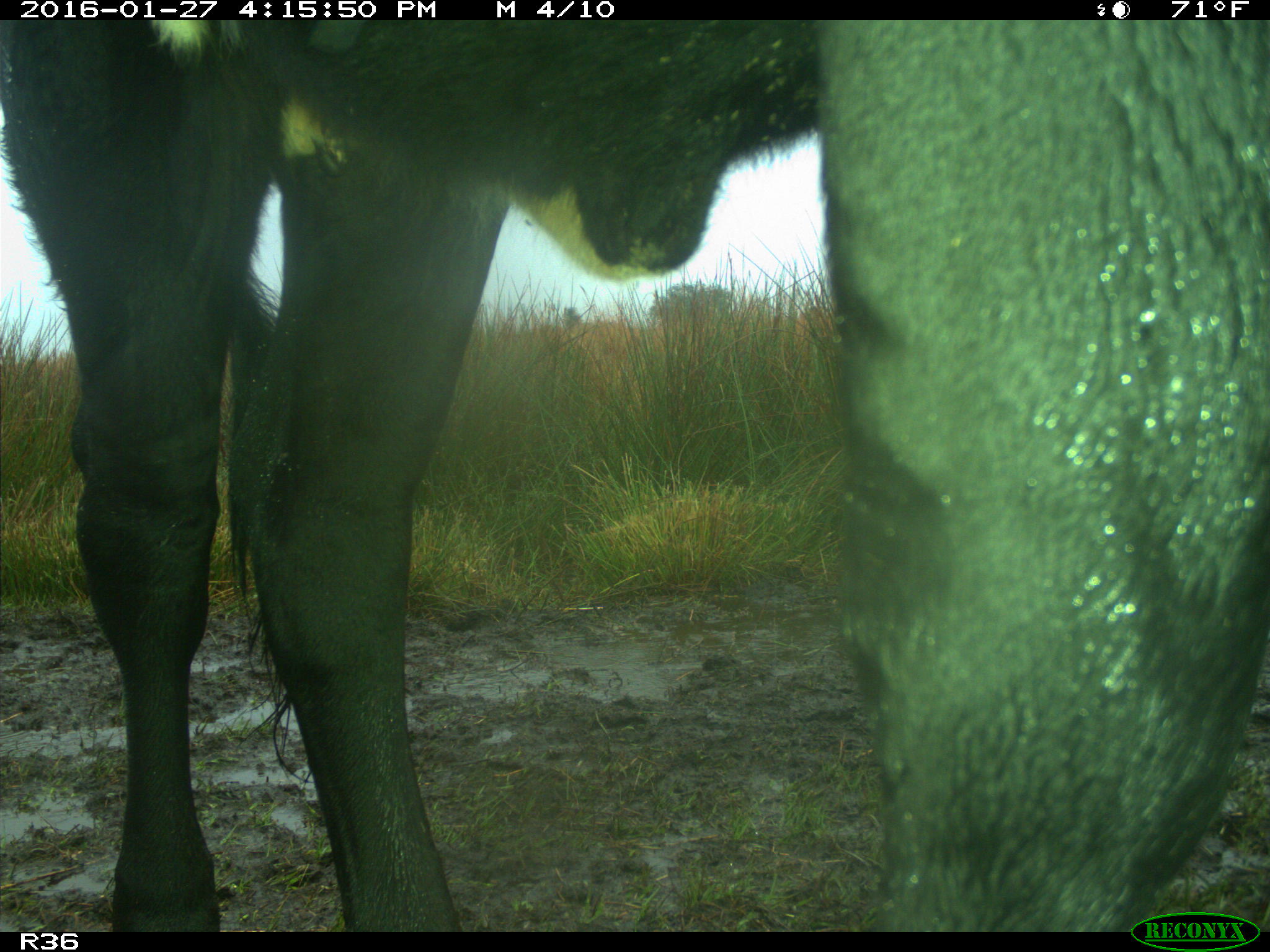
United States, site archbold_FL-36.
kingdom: Animalia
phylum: Chordata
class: Mammalia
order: Artiodactyla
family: Bovidae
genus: Bos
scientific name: Bos taurus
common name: domestic cow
Bos taurus (domestic cow).